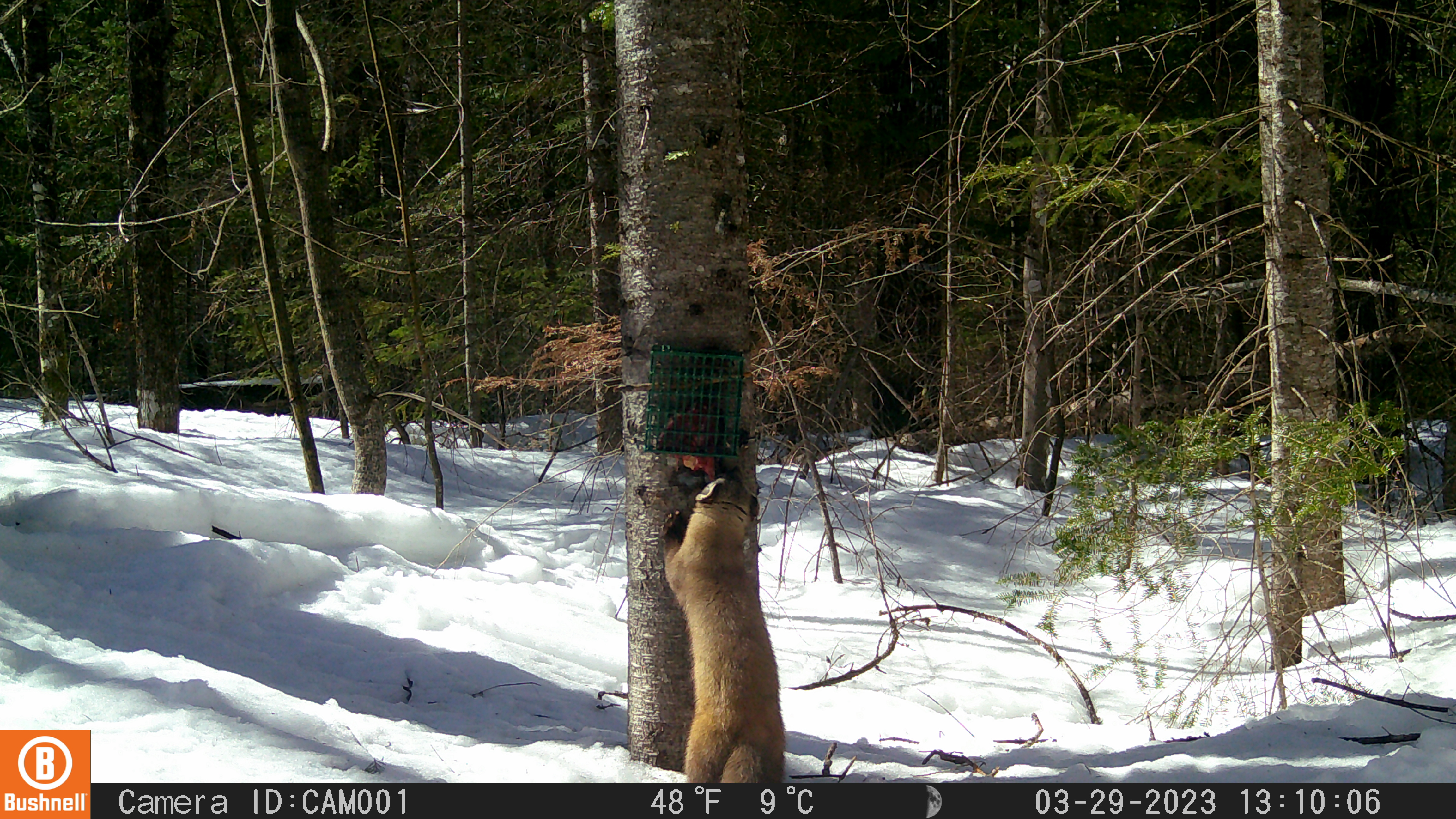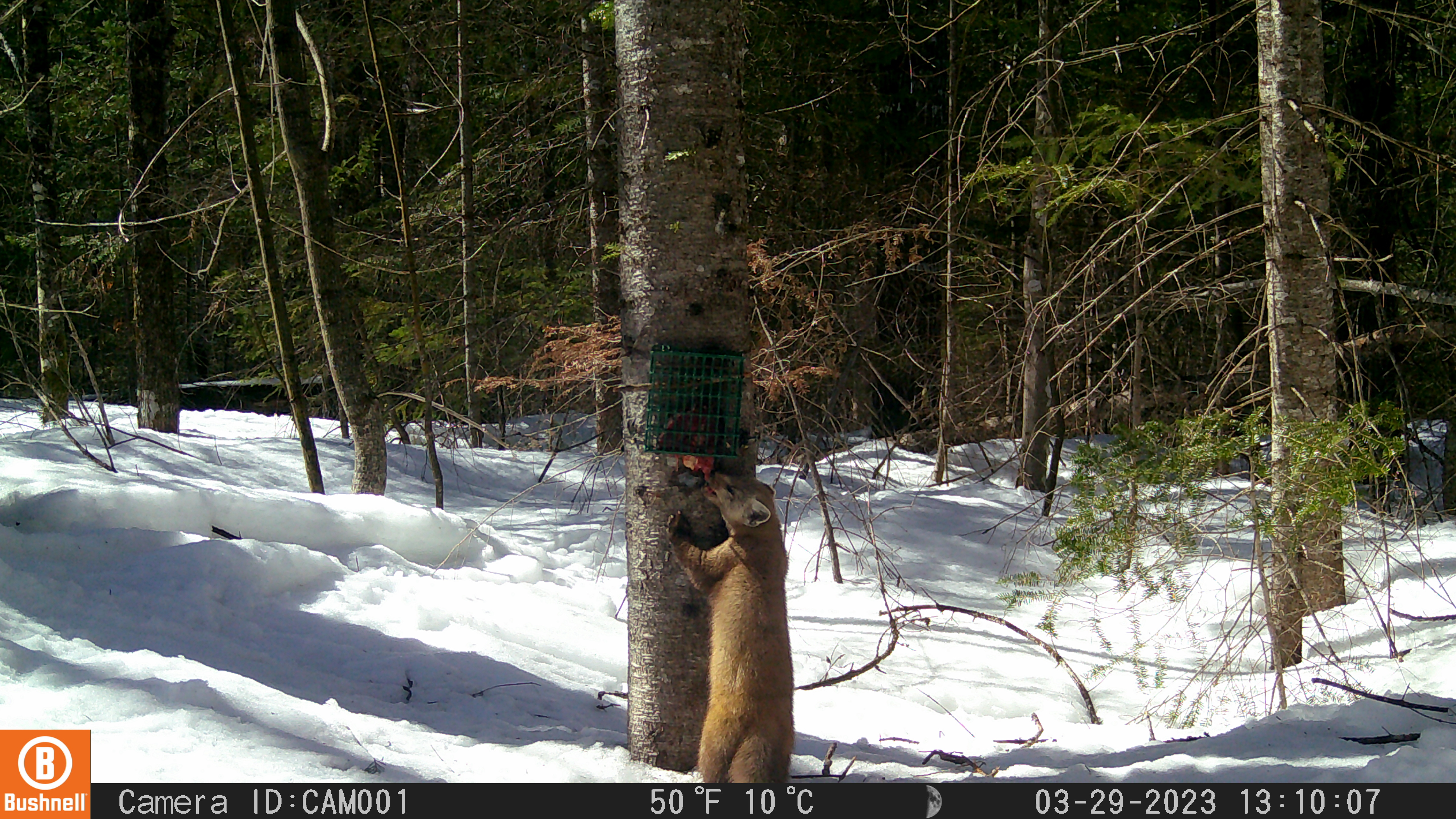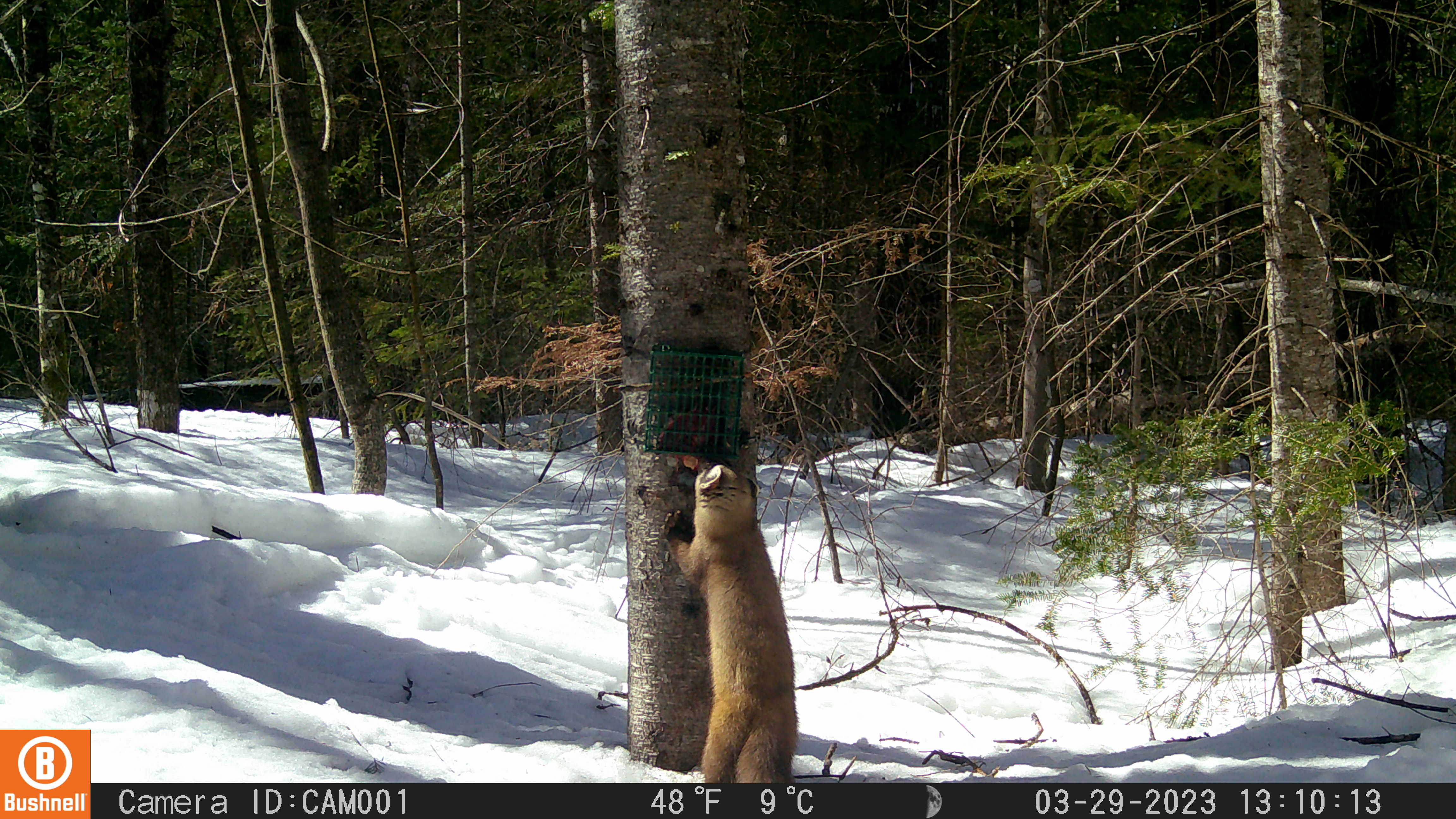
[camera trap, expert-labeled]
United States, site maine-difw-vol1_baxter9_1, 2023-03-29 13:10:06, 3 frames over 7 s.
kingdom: Animalia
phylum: Chordata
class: Mammalia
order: Carnivora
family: Mustelidae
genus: Martes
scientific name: Martes americana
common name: american marten